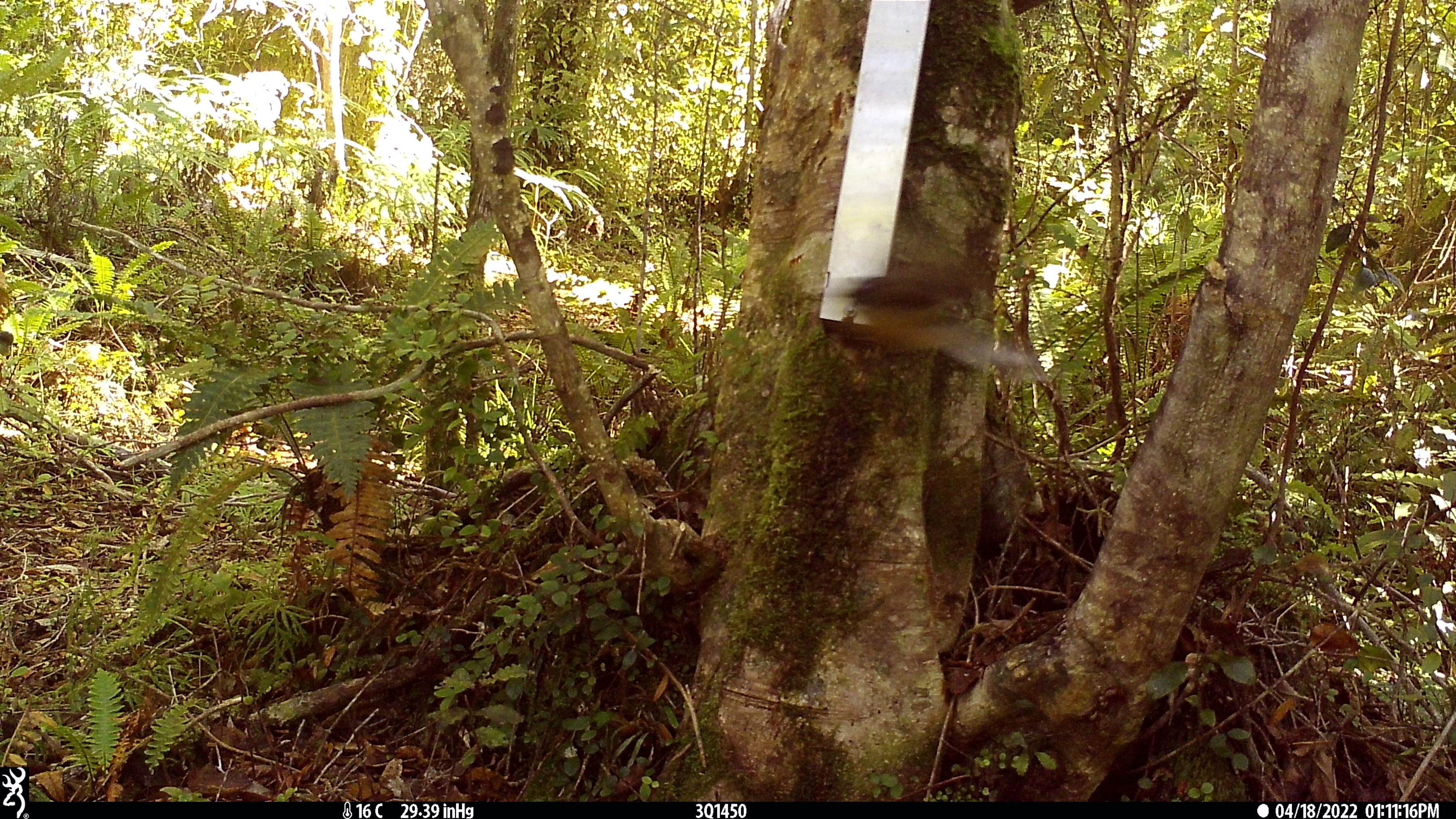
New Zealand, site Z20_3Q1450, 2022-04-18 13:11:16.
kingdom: Animalia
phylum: Chordata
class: Aves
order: Passeriformes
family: Rhipiduridae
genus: Rhipidura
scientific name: Rhipidura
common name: fantails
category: fantail